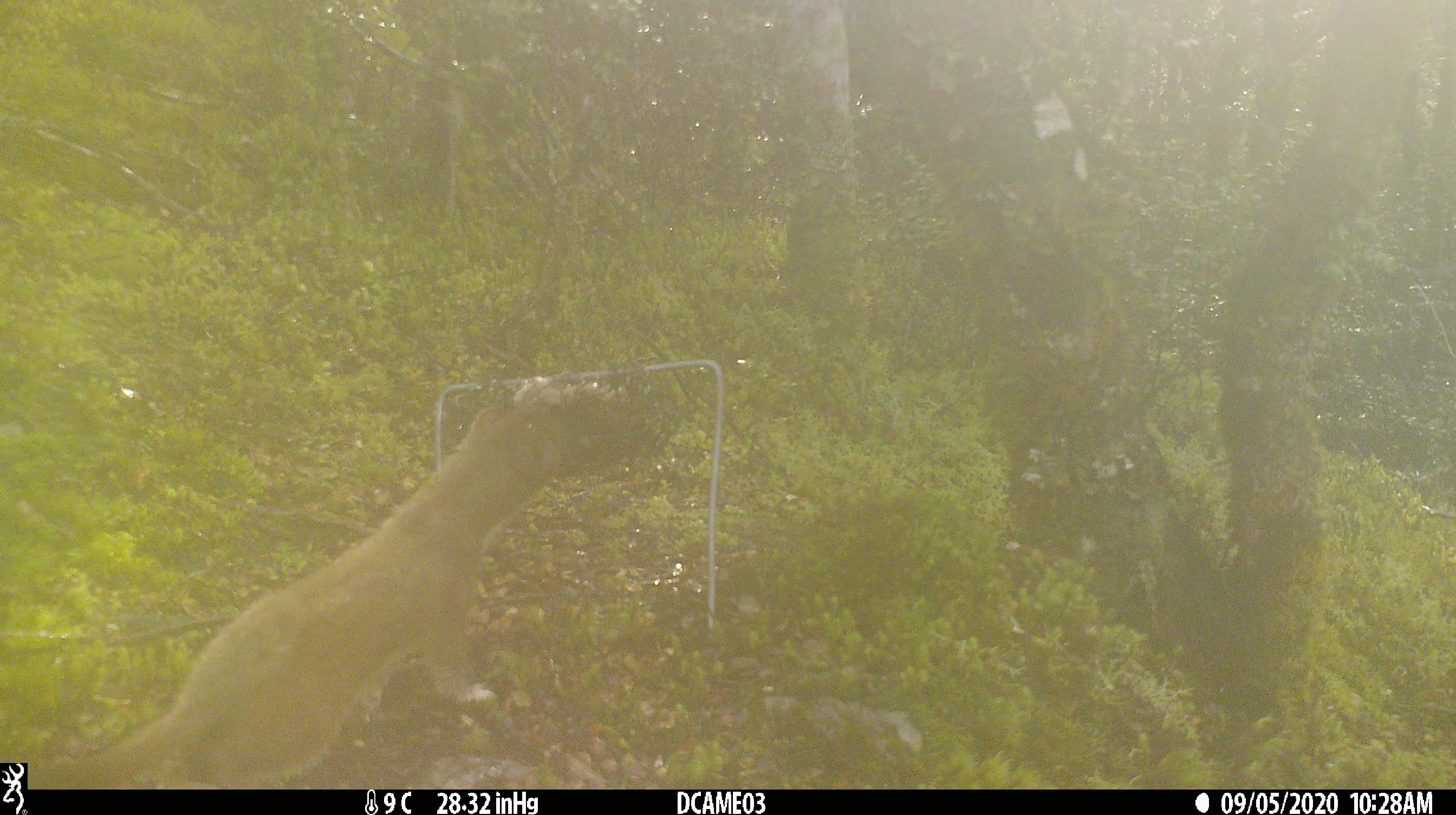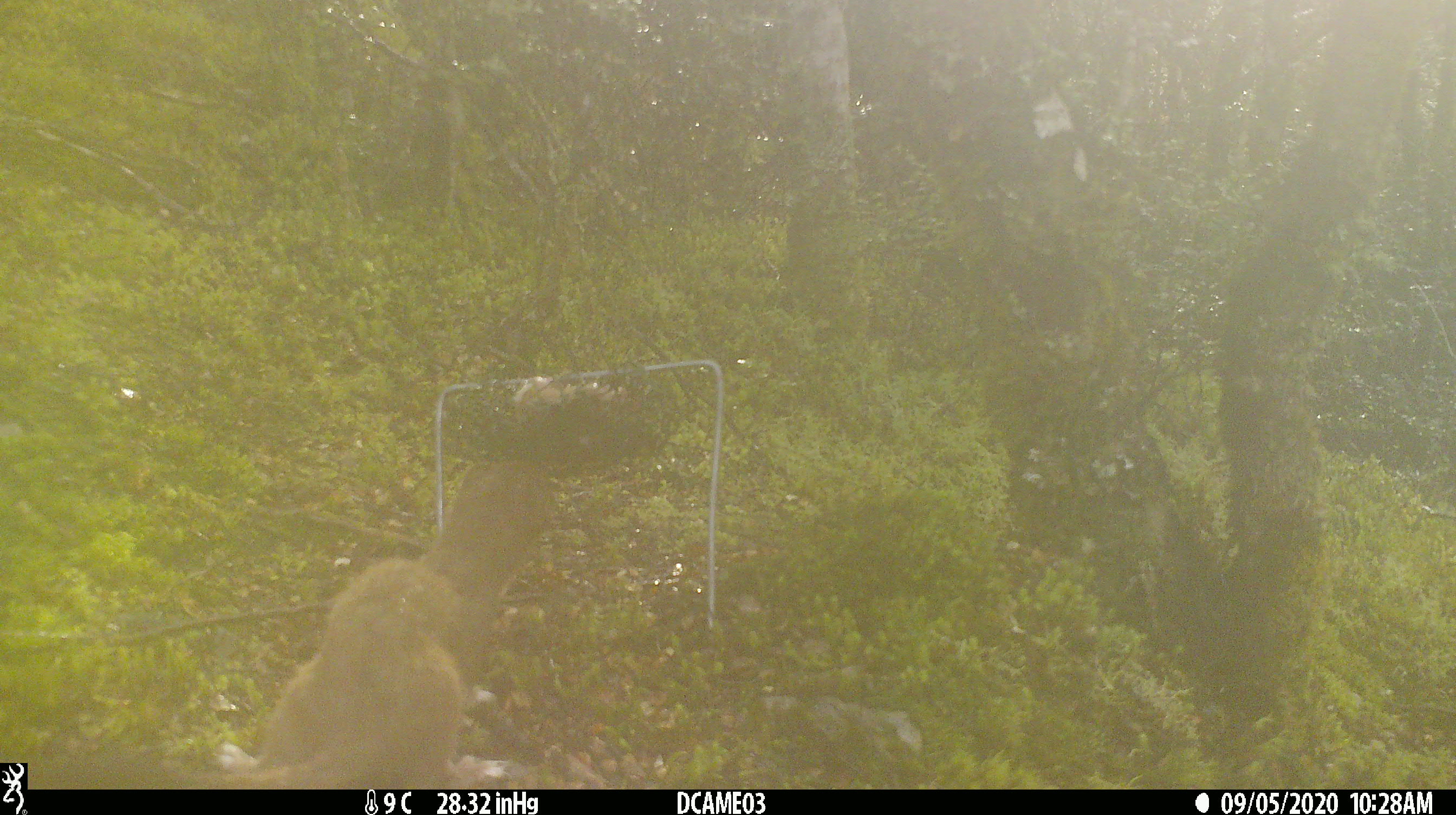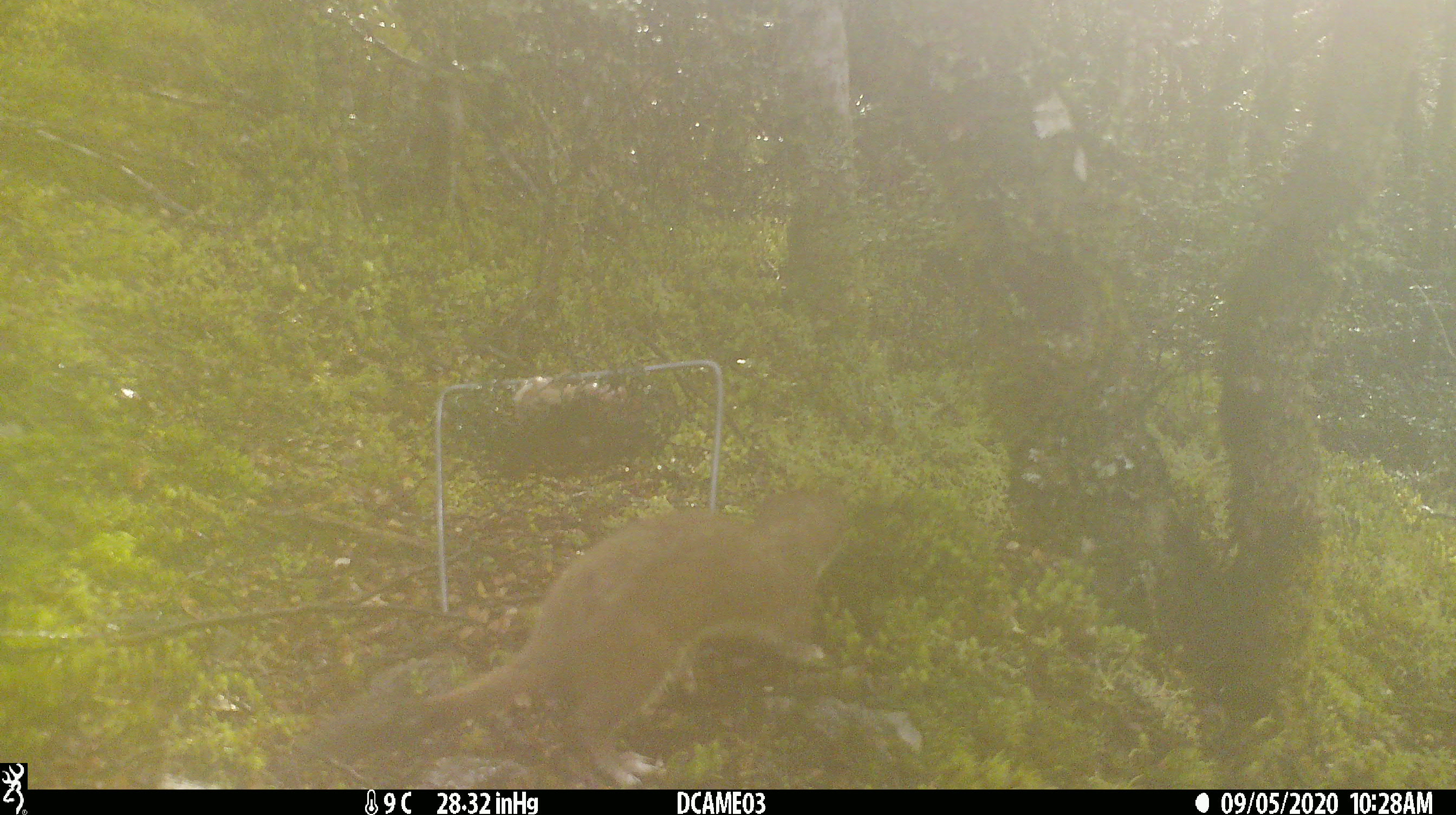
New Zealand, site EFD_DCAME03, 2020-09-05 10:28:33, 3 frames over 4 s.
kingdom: Animalia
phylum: Chordata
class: Mammalia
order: Carnivora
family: Mustelidae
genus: Mustela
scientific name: Mustela erminea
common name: stoat